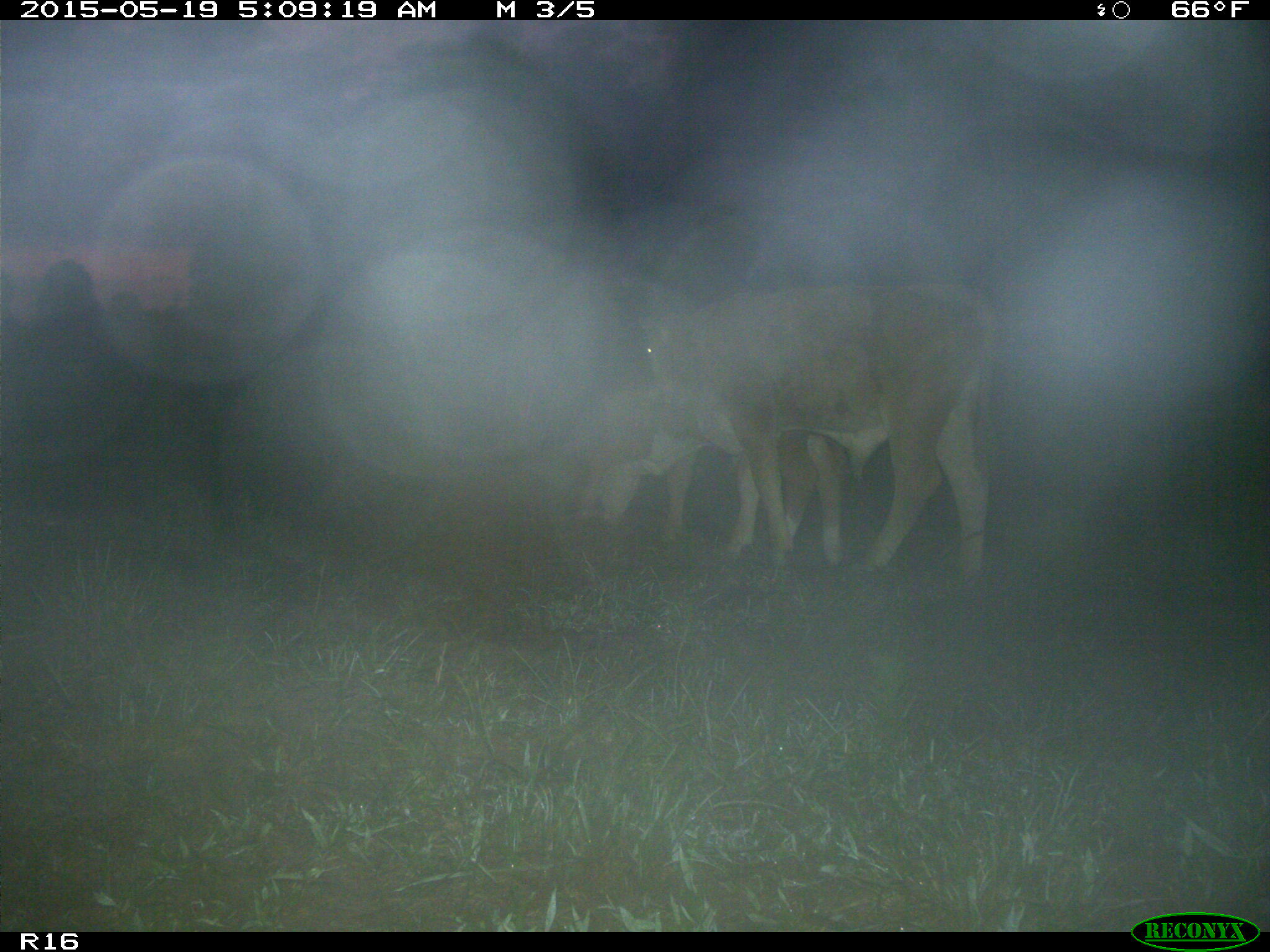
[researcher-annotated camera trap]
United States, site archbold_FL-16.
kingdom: Animalia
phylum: Chordata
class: Mammalia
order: Artiodactyla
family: Bovidae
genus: Bos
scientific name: Bos taurus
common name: domestic cow